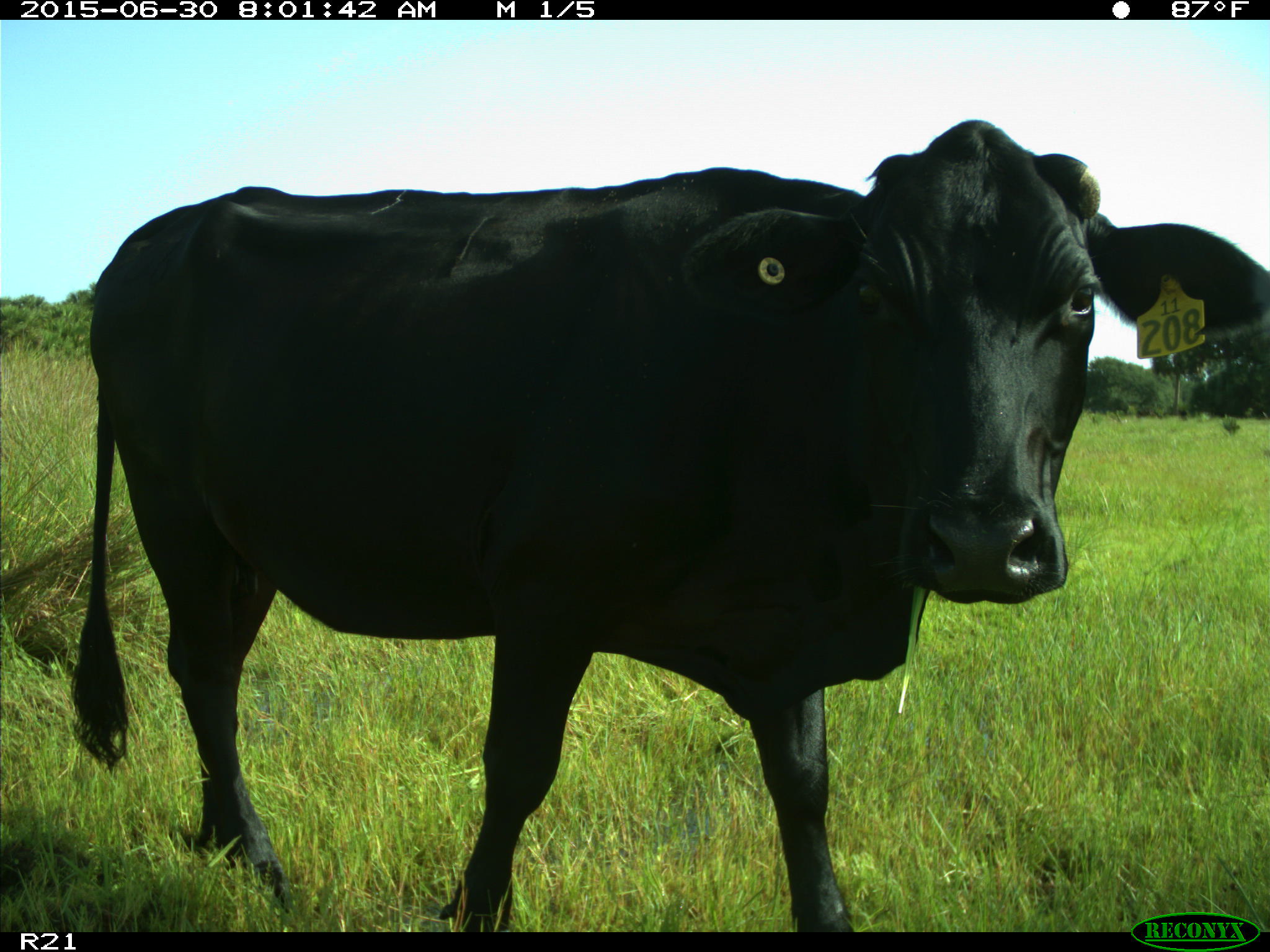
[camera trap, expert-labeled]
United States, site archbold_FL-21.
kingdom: Animalia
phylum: Chordata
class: Mammalia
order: Artiodactyla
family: Bovidae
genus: Bos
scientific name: Bos taurus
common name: domestic cow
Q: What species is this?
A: Bos taurus (domestic cow).